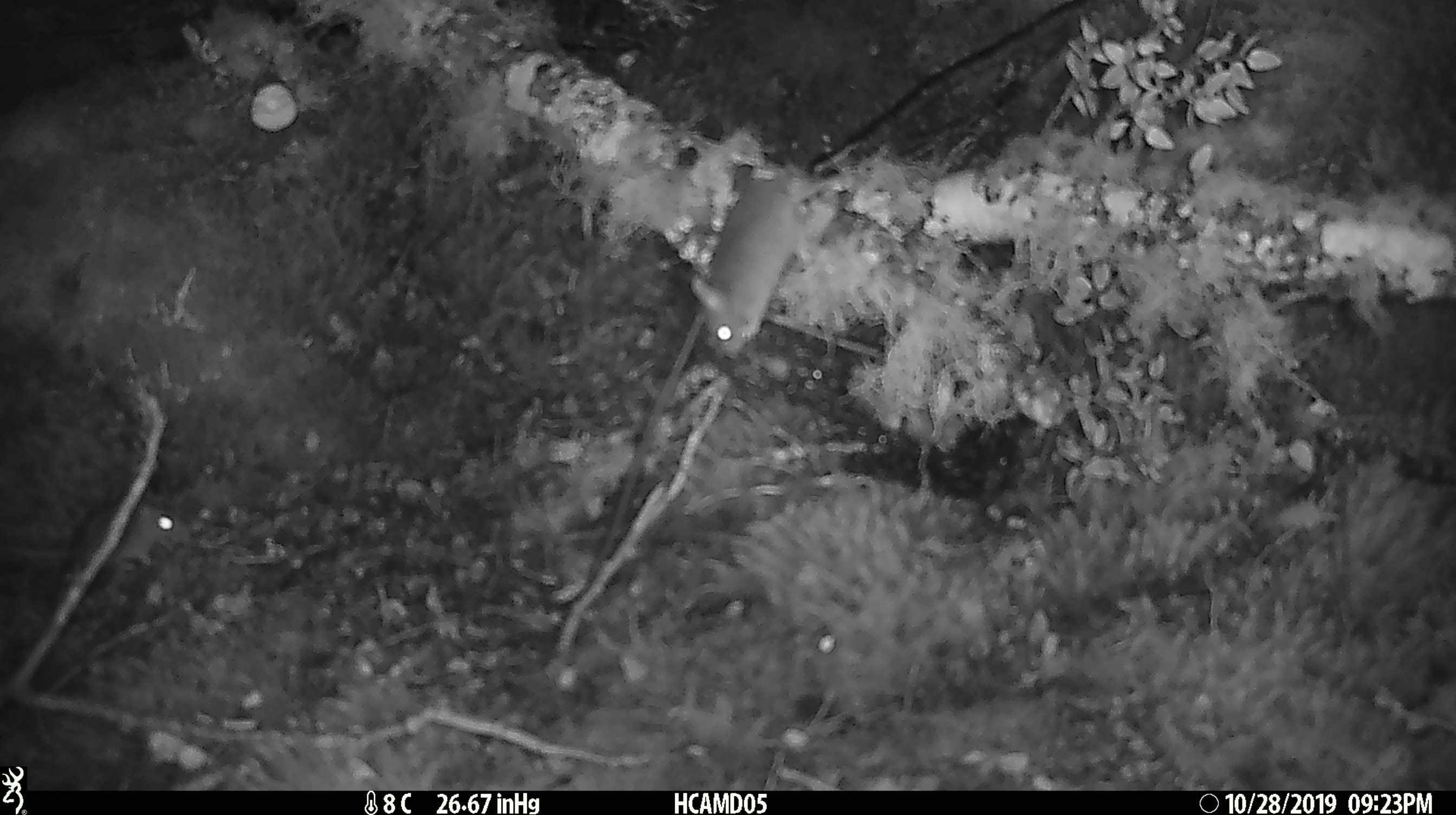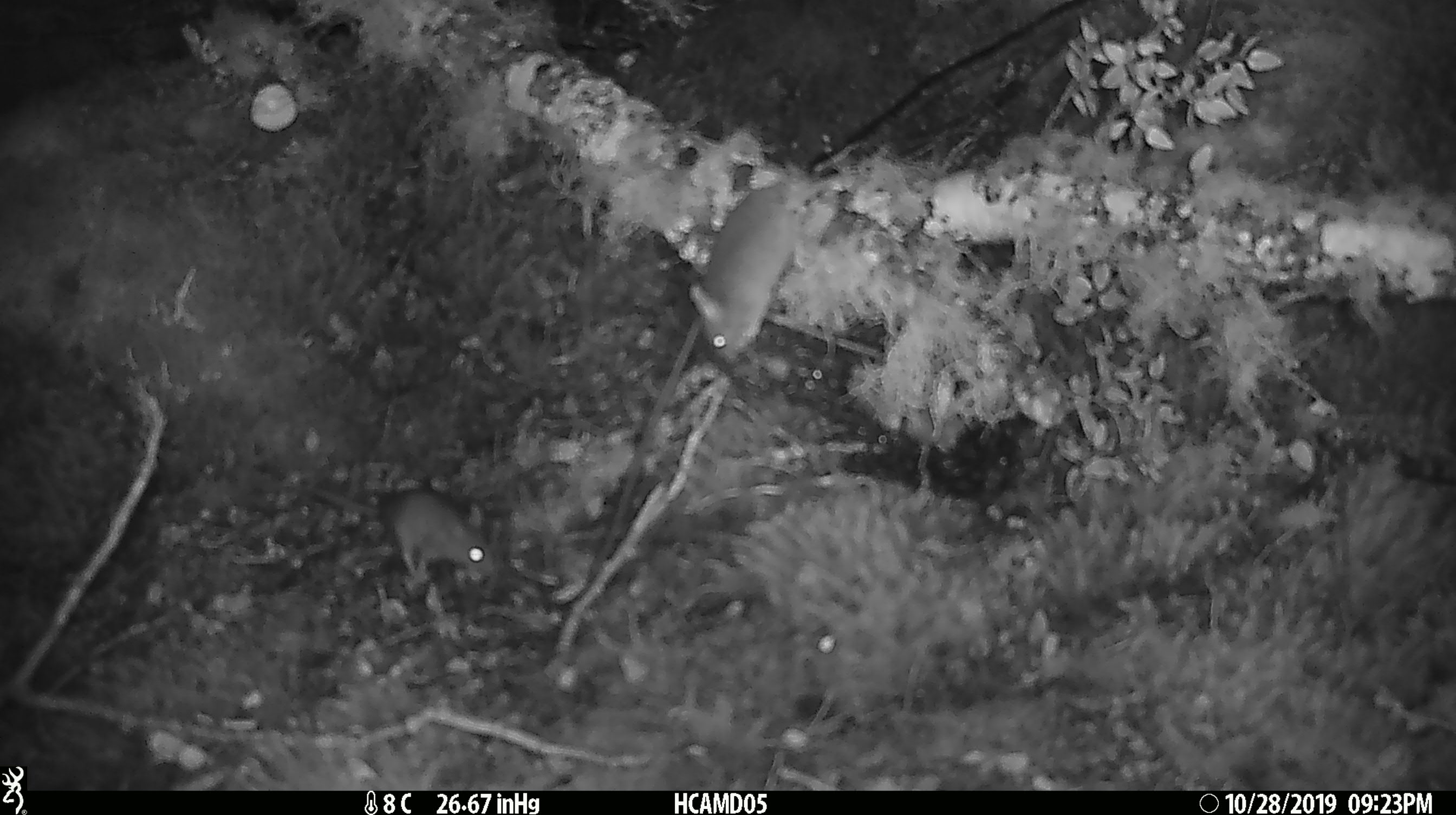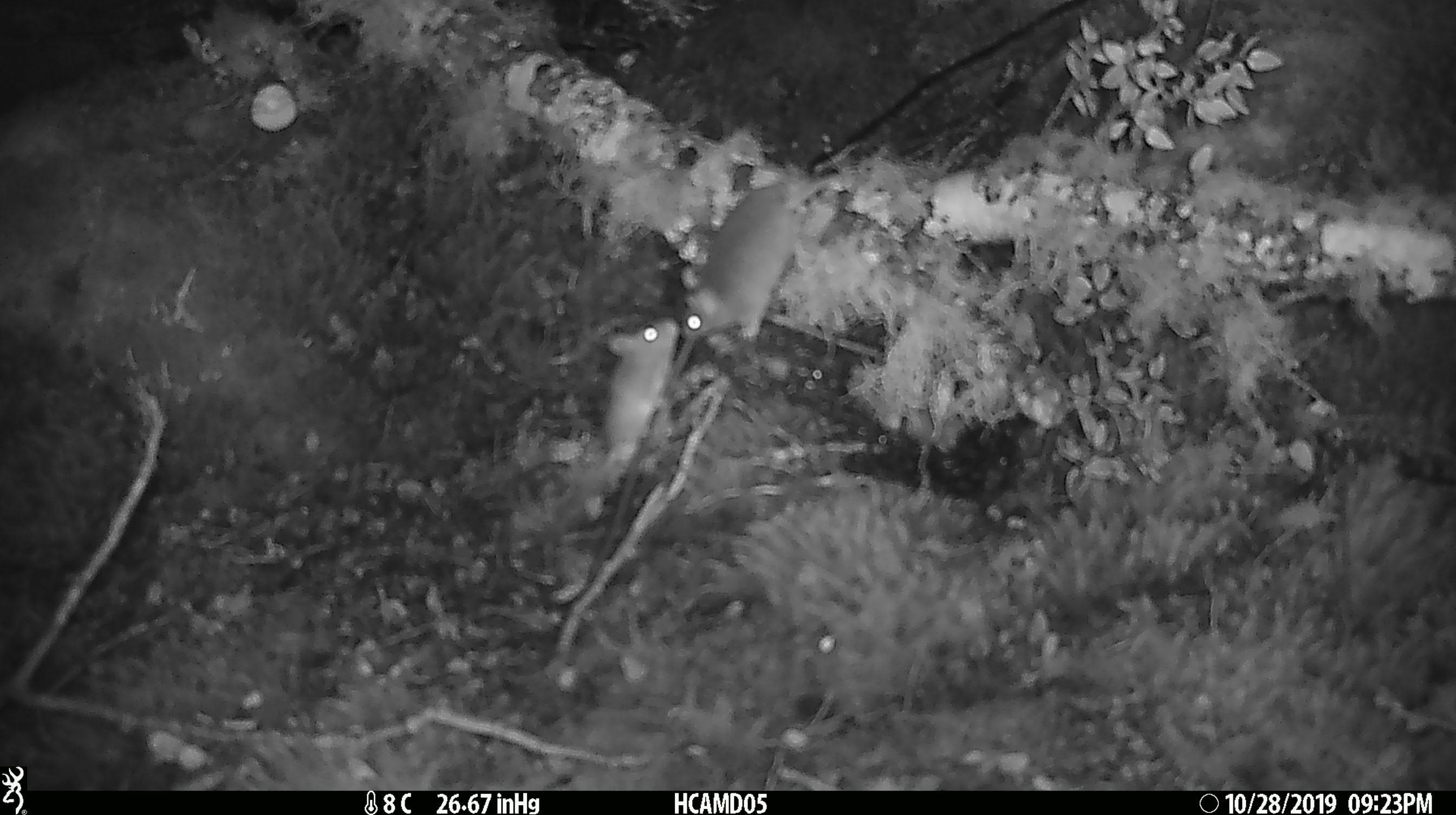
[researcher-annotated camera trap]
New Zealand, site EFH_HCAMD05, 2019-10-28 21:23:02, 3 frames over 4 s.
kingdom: Animalia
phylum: Chordata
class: Mammalia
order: Rodentia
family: Muridae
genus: Mus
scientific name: Mus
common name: mouse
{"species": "mouse (Mus)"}